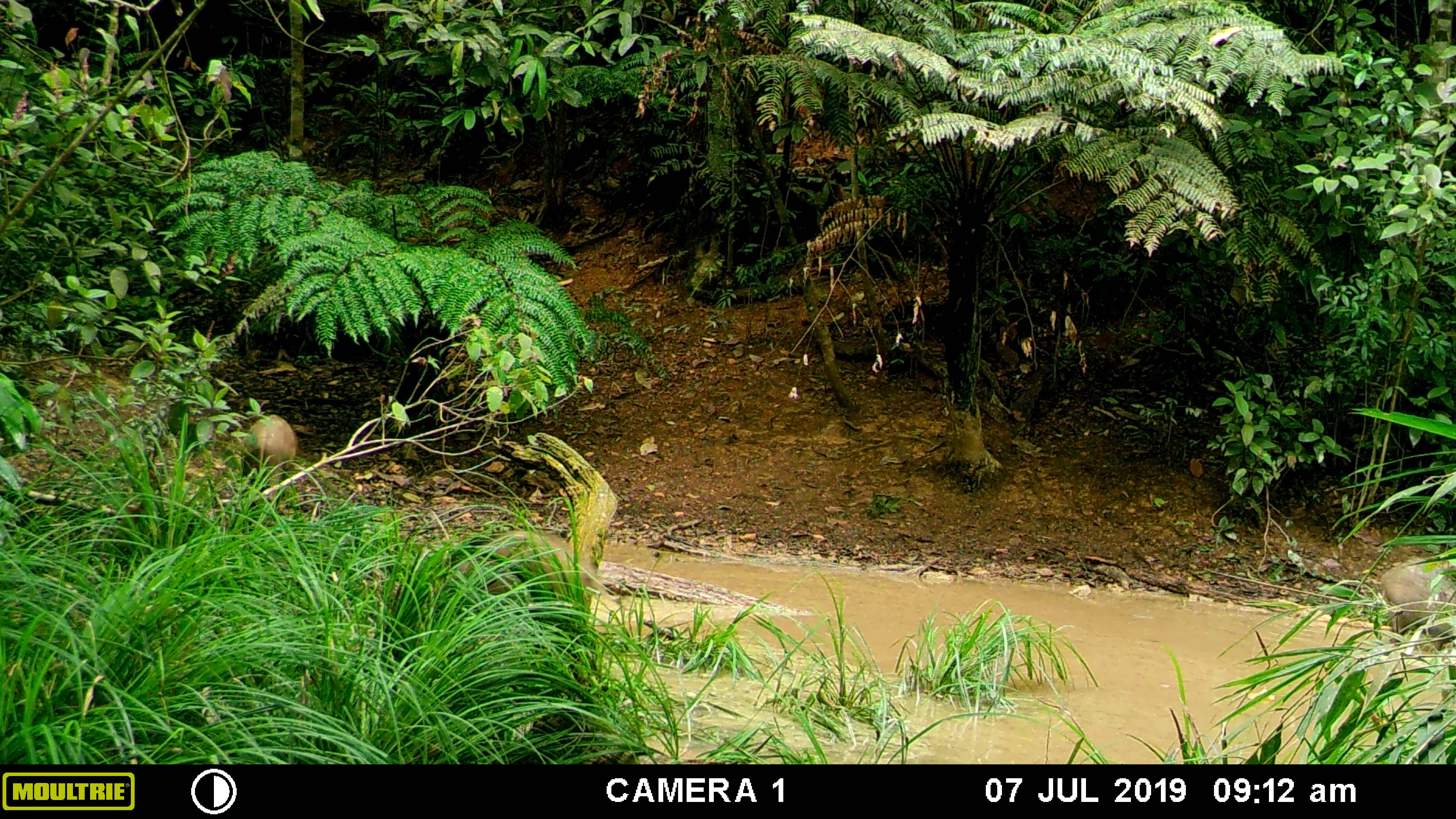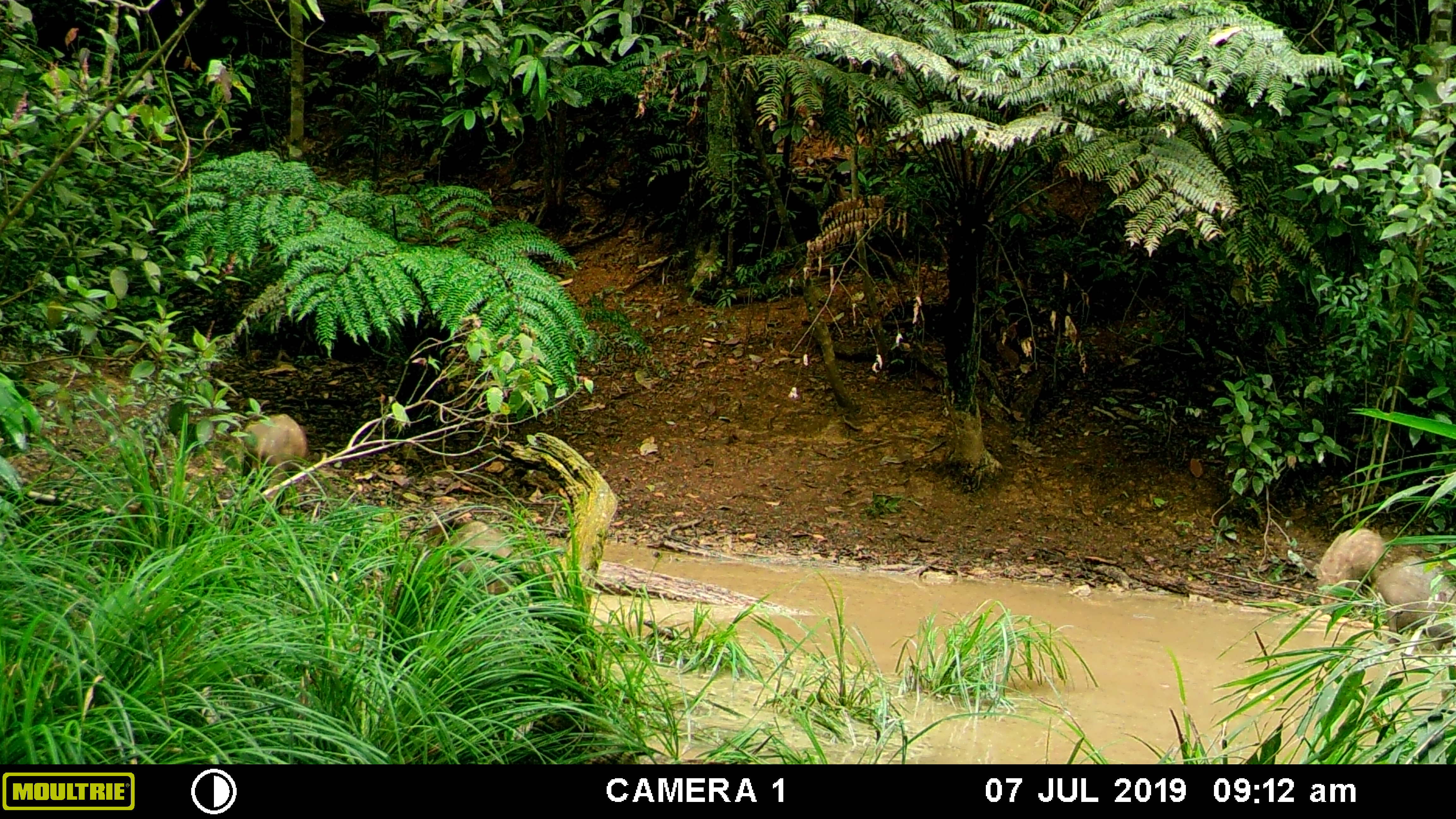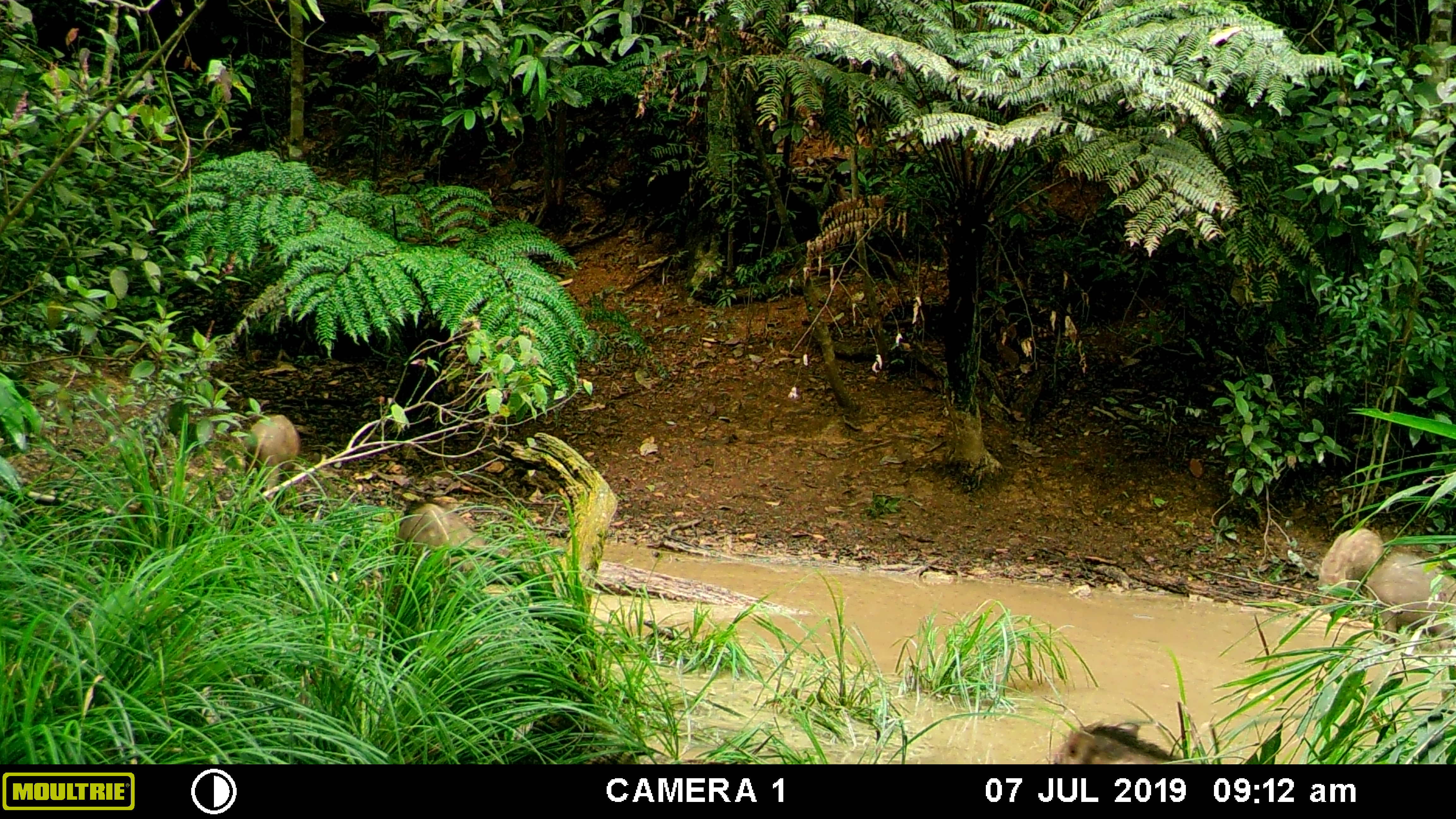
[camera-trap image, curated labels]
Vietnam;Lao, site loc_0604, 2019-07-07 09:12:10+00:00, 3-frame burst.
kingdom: Animalia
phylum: Chordata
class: Mammalia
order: Artiodactyla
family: Suidae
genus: Sus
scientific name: Sus scrofa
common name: eurasian wild pig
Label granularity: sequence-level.